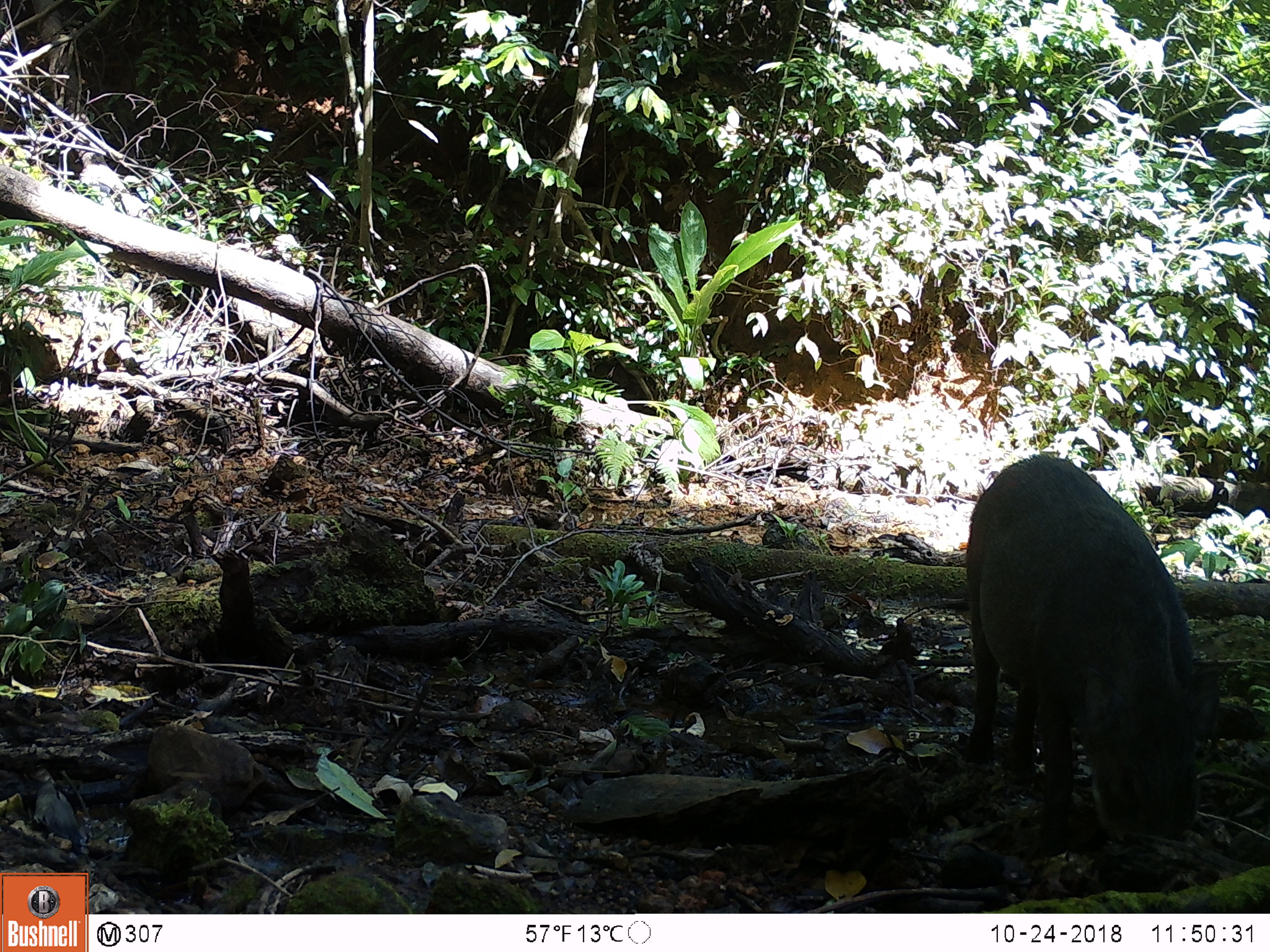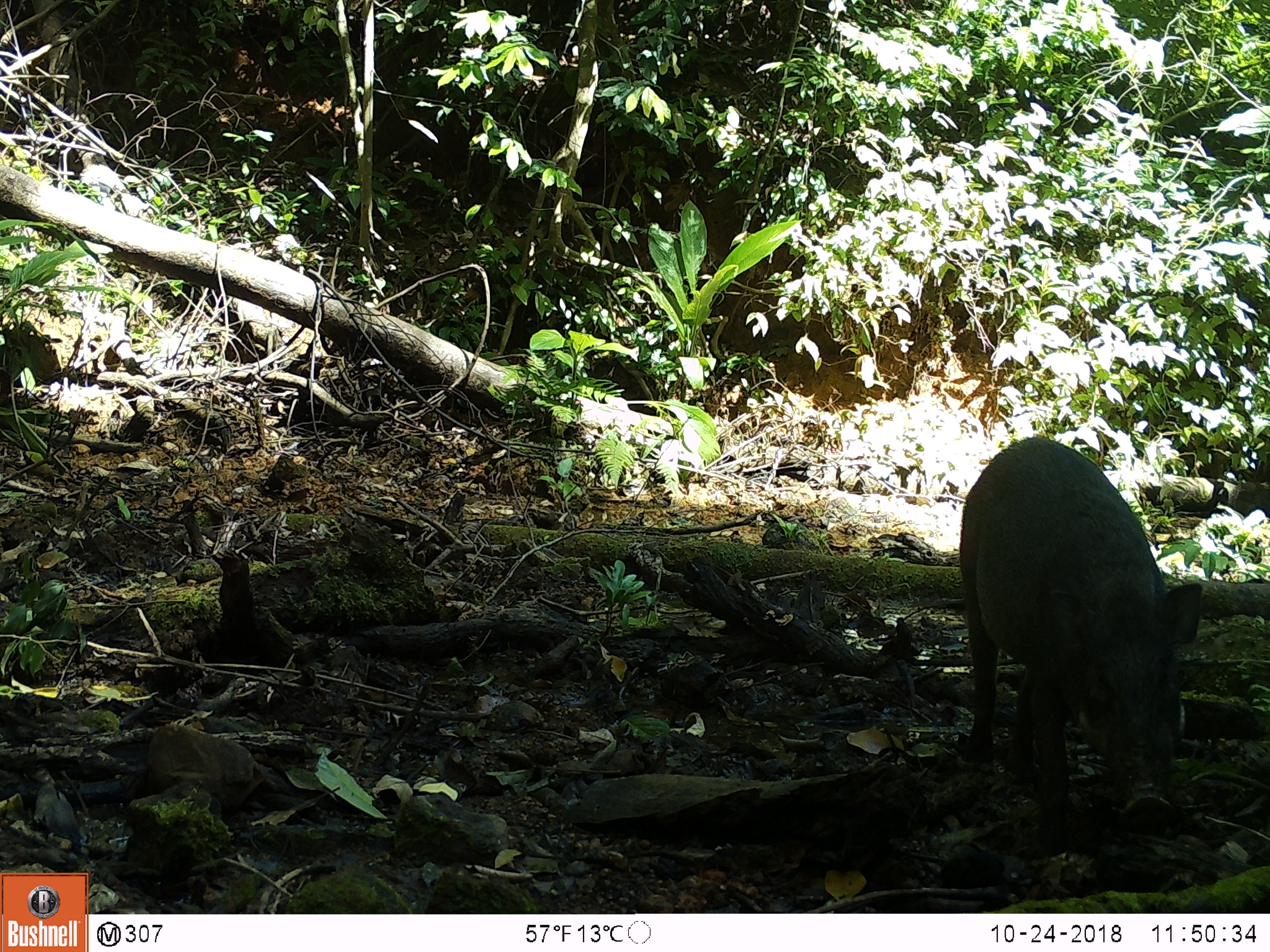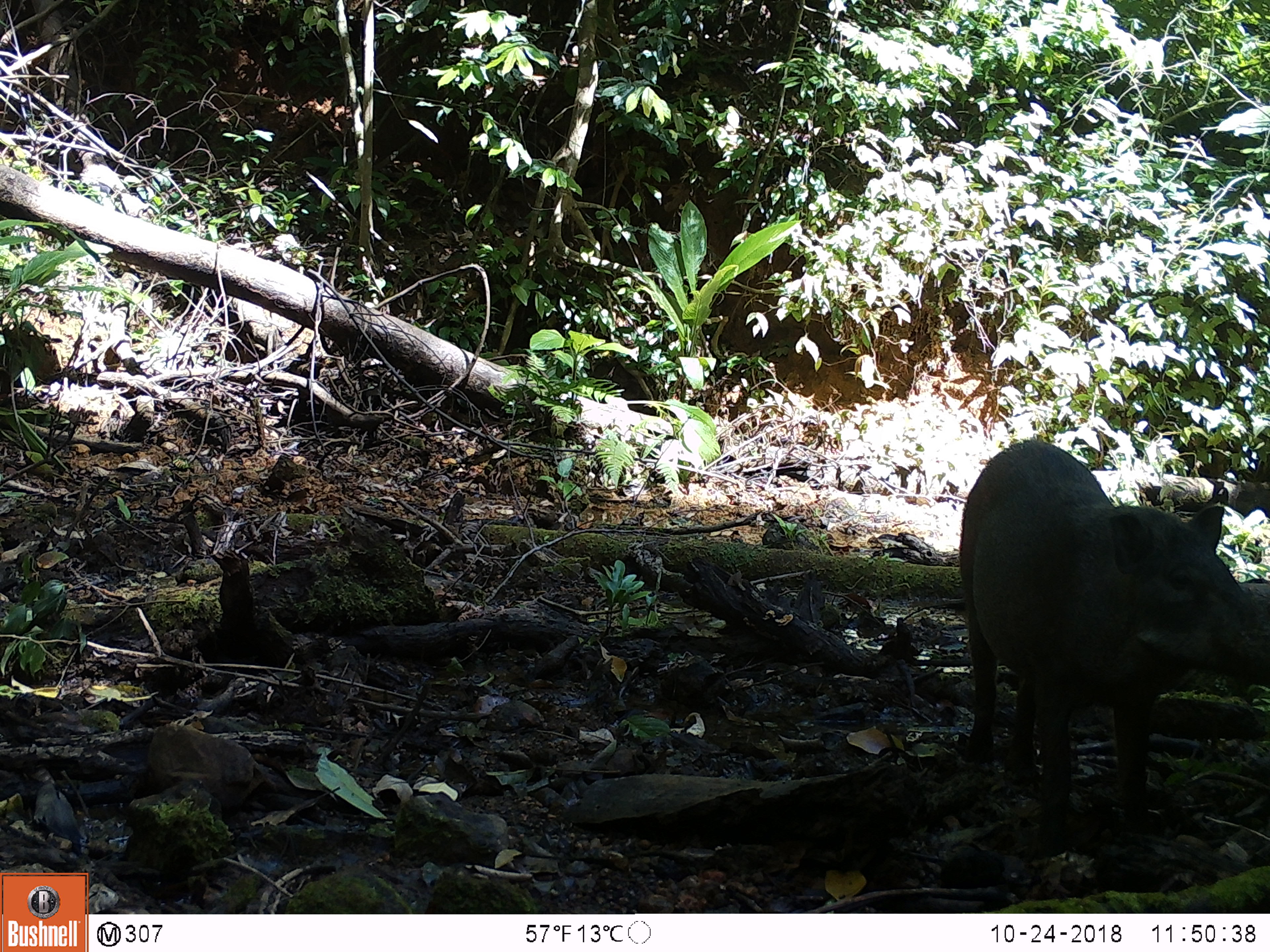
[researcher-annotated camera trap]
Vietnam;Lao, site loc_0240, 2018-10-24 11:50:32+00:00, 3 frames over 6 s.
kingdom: Animalia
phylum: Chordata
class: Mammalia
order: Artiodactyla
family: Suidae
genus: Sus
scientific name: Sus scrofa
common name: eurasian wild pig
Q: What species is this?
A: Eurasian wild pig (Sus scrofa).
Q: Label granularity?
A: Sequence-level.